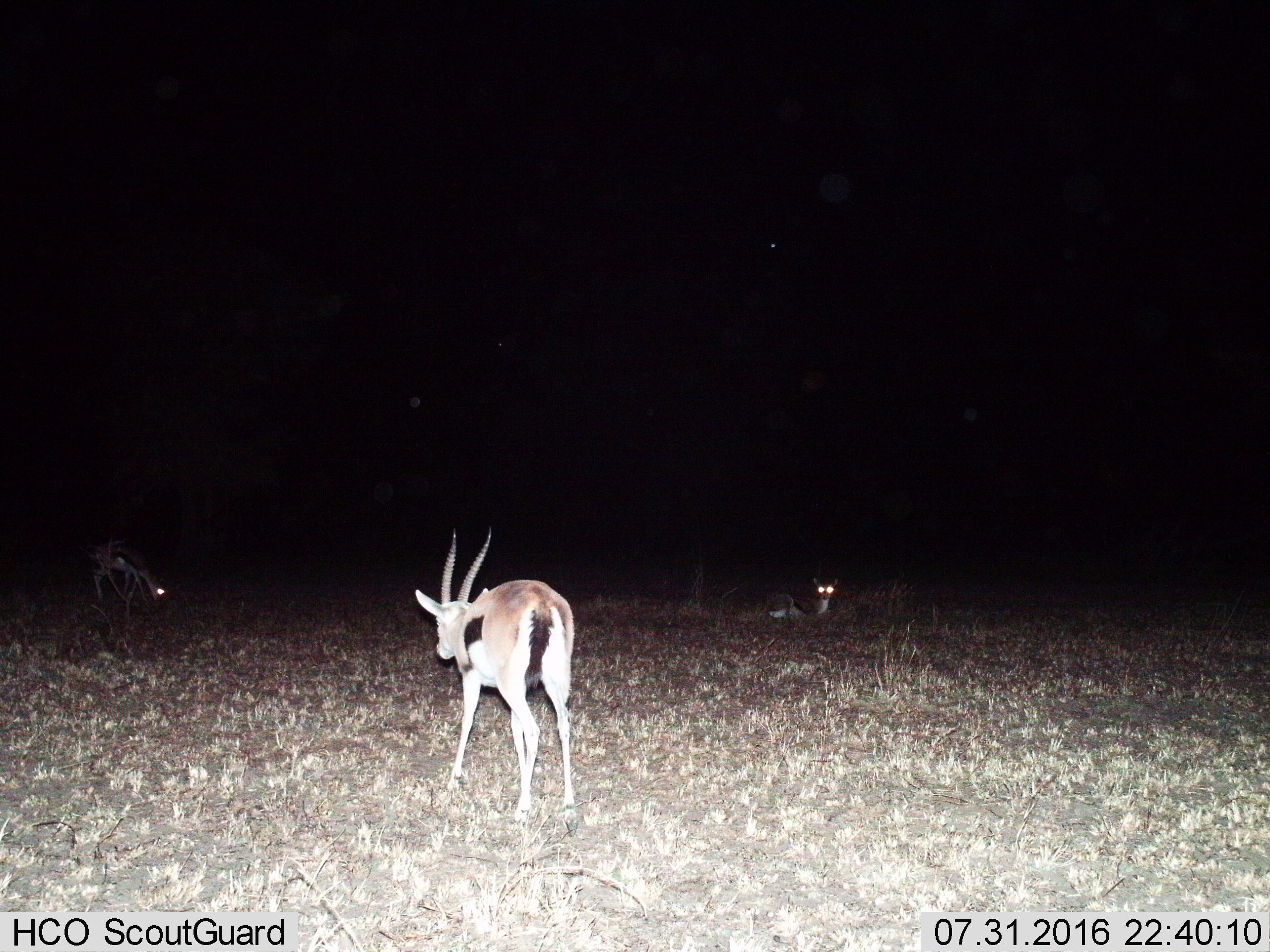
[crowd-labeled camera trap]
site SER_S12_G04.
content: unidentified animal